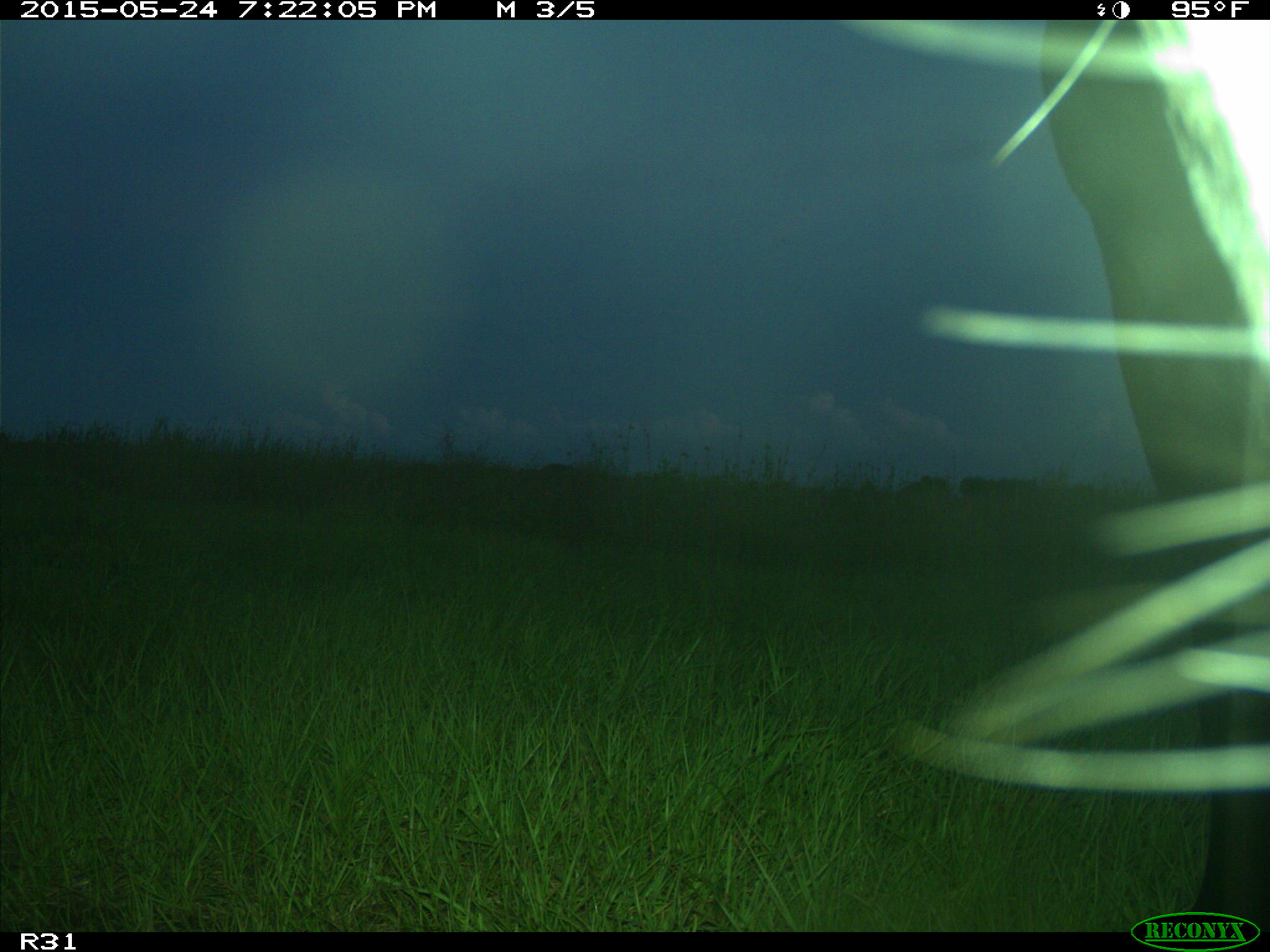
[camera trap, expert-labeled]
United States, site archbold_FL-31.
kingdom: Animalia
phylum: Chordata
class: Mammalia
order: Artiodactyla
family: Bovidae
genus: Bos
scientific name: Bos taurus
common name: domestic cow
Bos taurus (domestic cow).